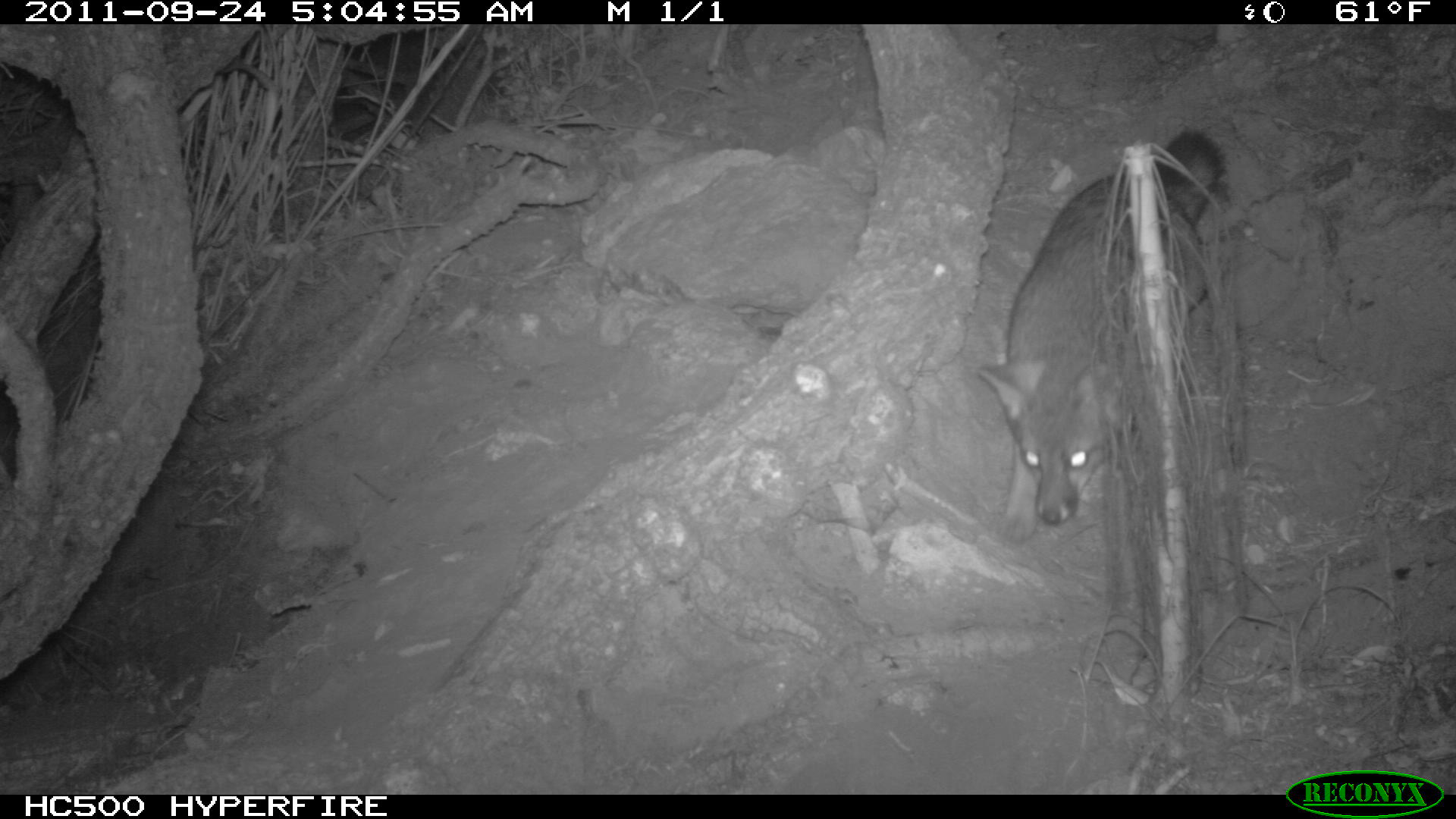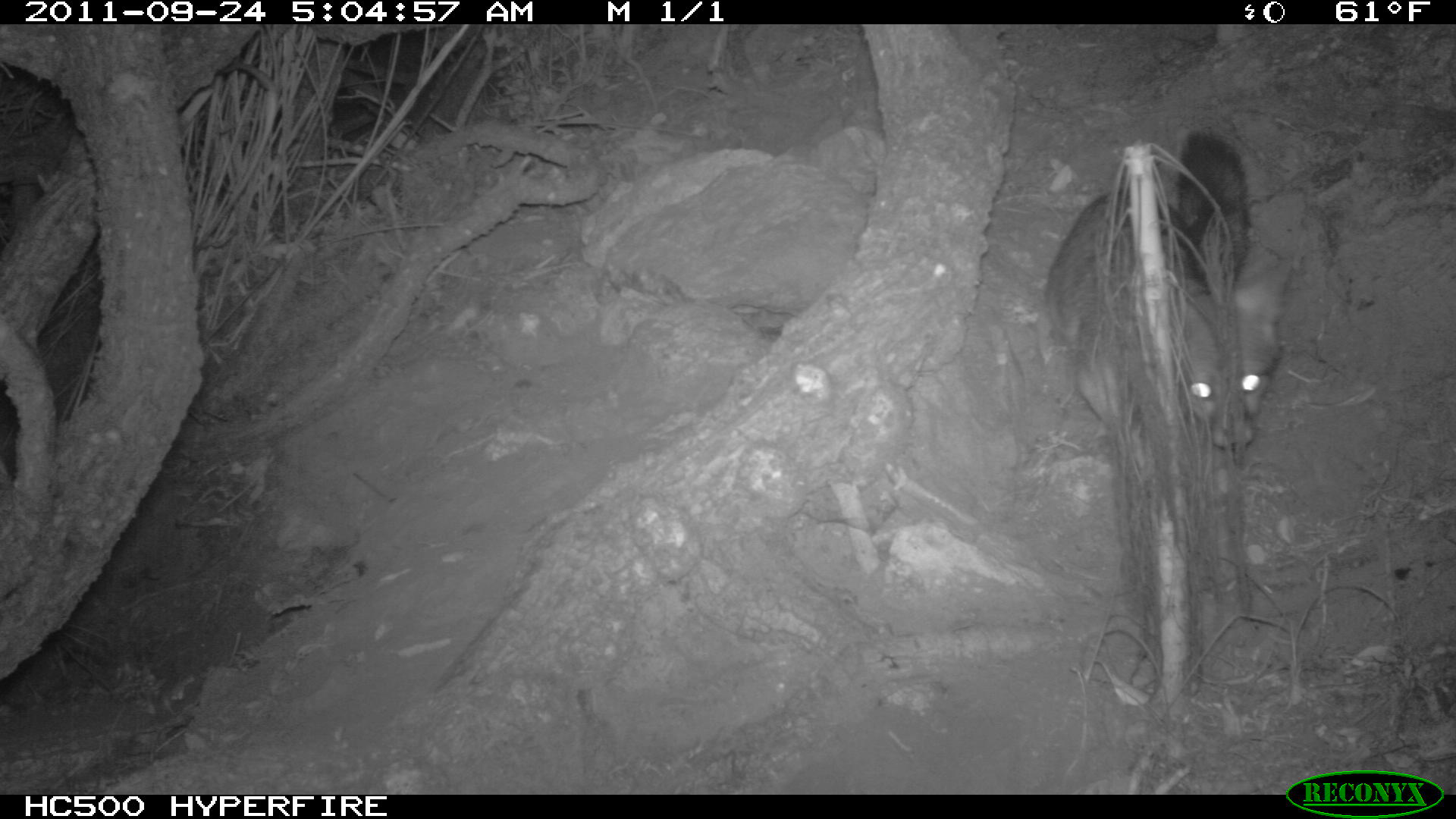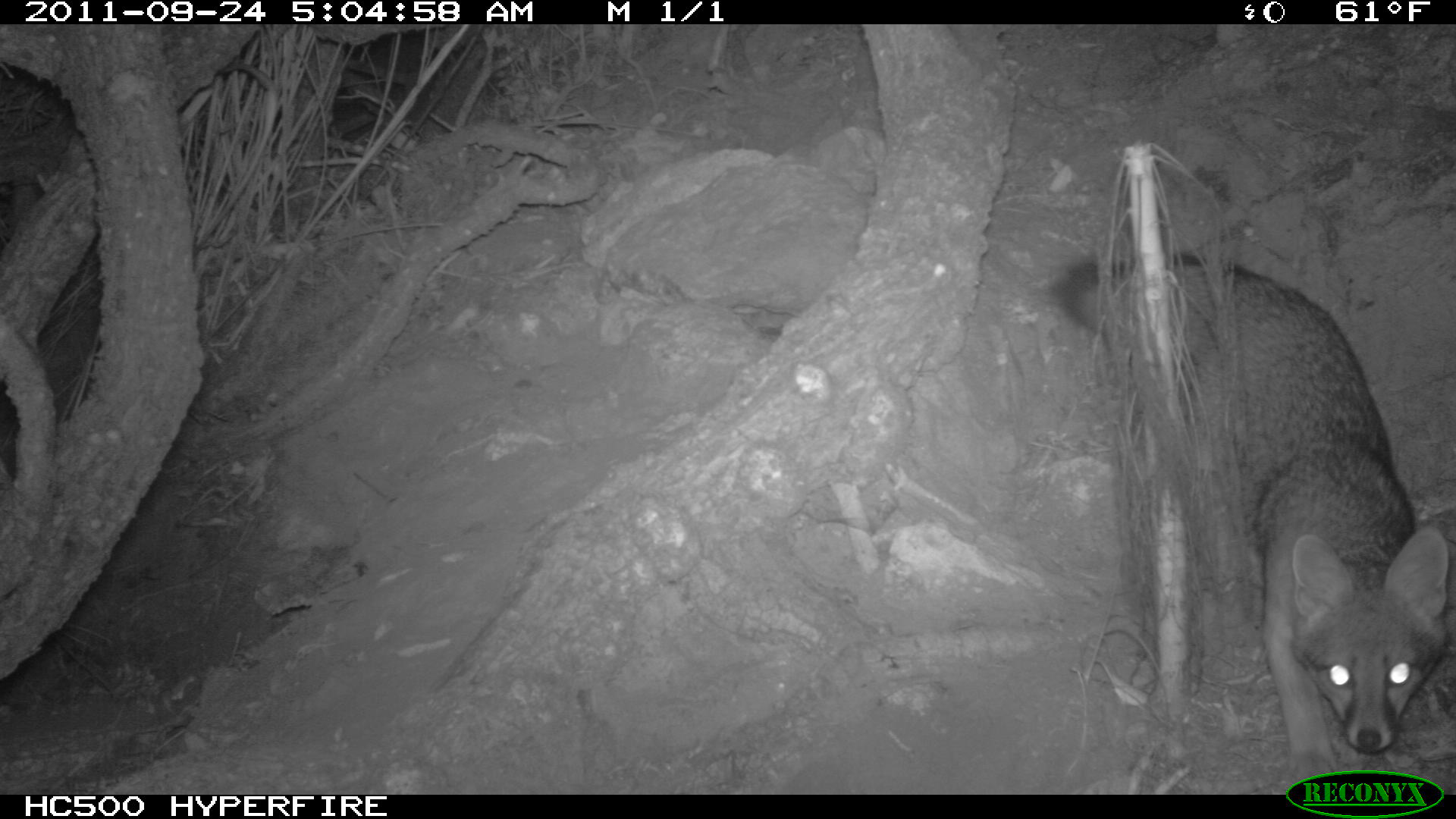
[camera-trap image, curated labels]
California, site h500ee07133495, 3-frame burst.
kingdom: Animalia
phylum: Chordata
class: Mammalia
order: Carnivora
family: Canidae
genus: Urocyon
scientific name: Urocyon littoralis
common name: island fox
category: fox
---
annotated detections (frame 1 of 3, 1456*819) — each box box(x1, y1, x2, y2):
fox: box(971, 124, 1225, 527)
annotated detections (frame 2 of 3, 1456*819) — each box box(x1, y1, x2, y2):
fox: box(1044, 129, 1293, 449)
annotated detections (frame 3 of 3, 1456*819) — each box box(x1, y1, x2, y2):
fox: box(1050, 246, 1451, 778)